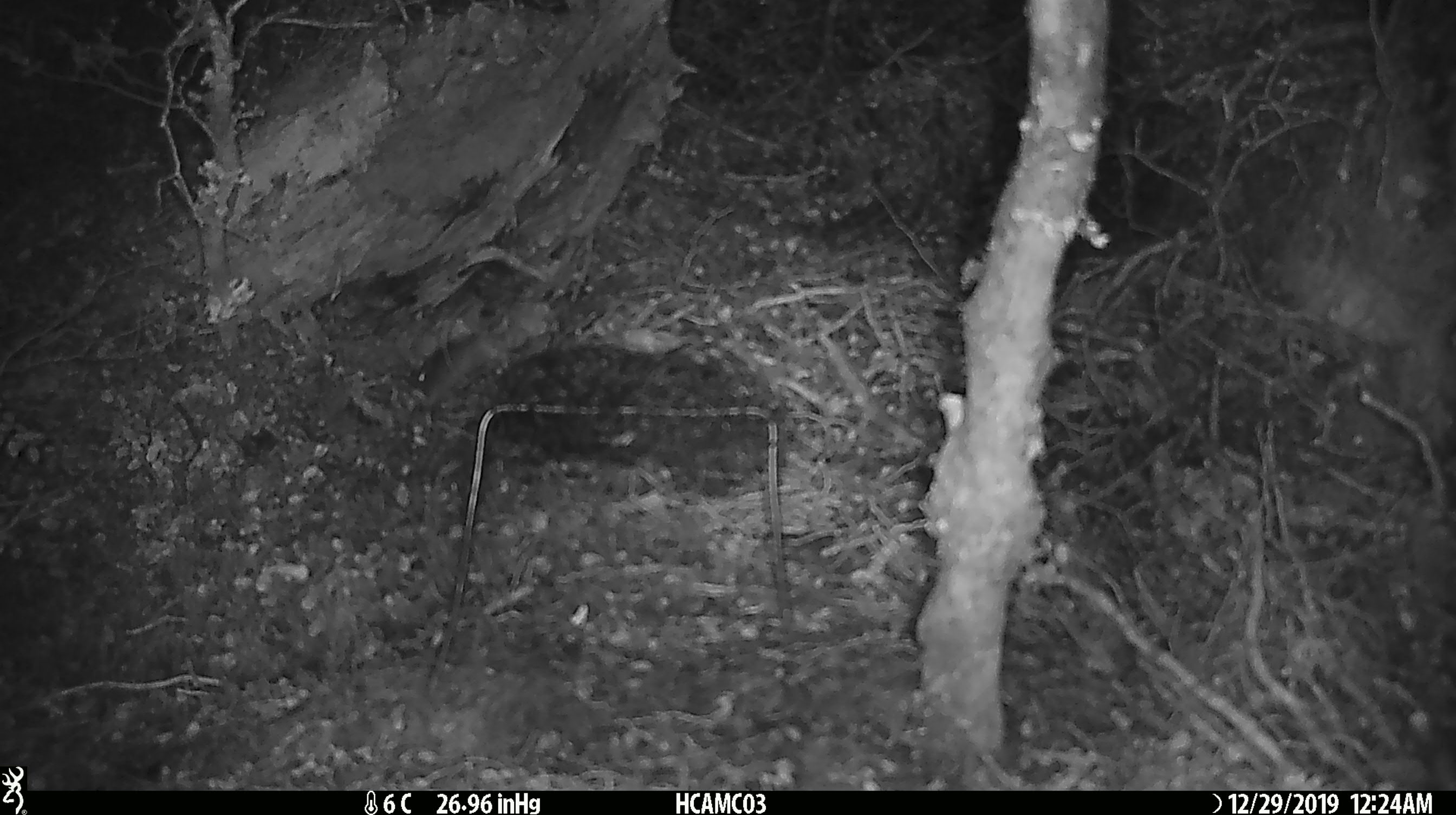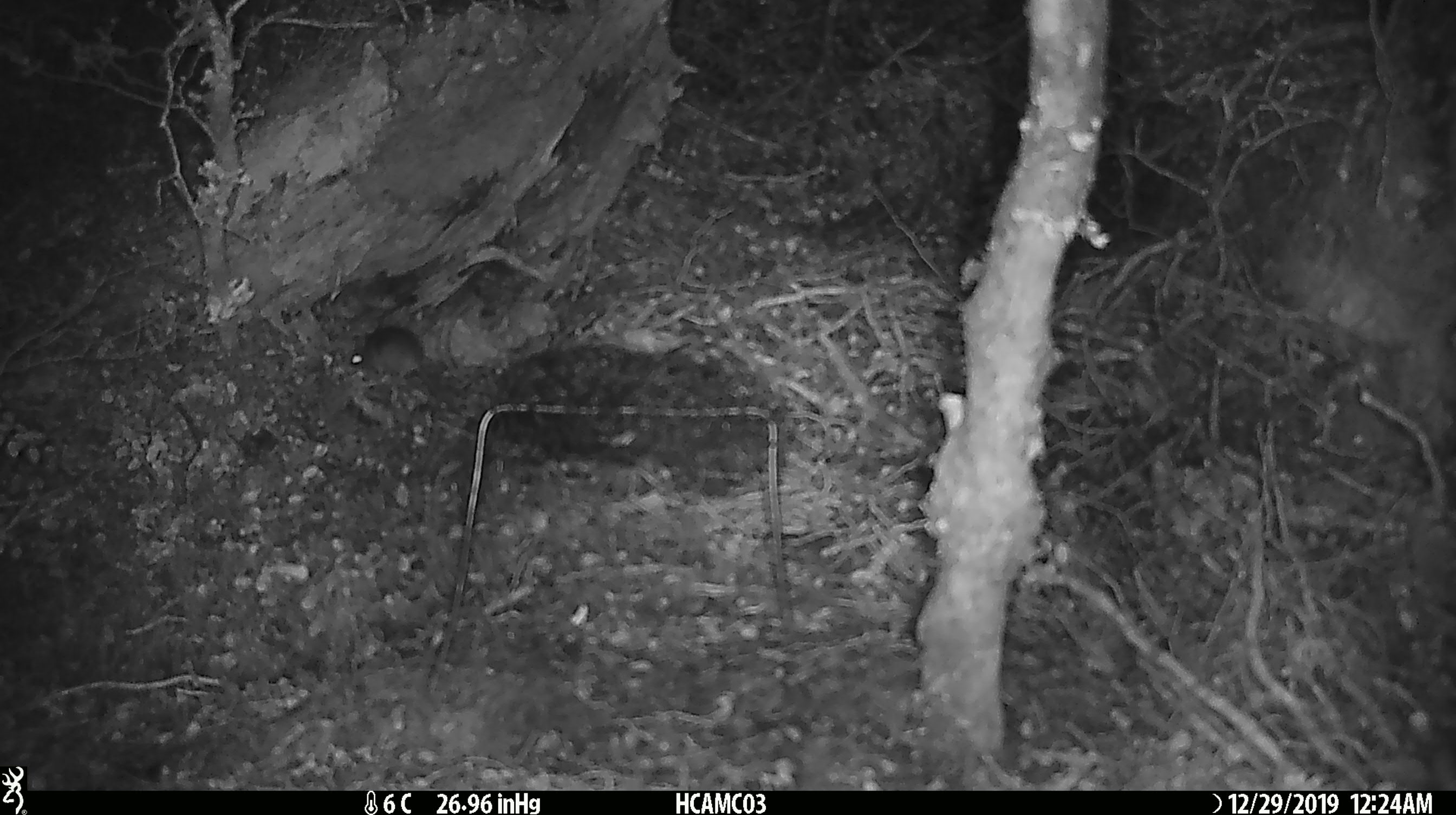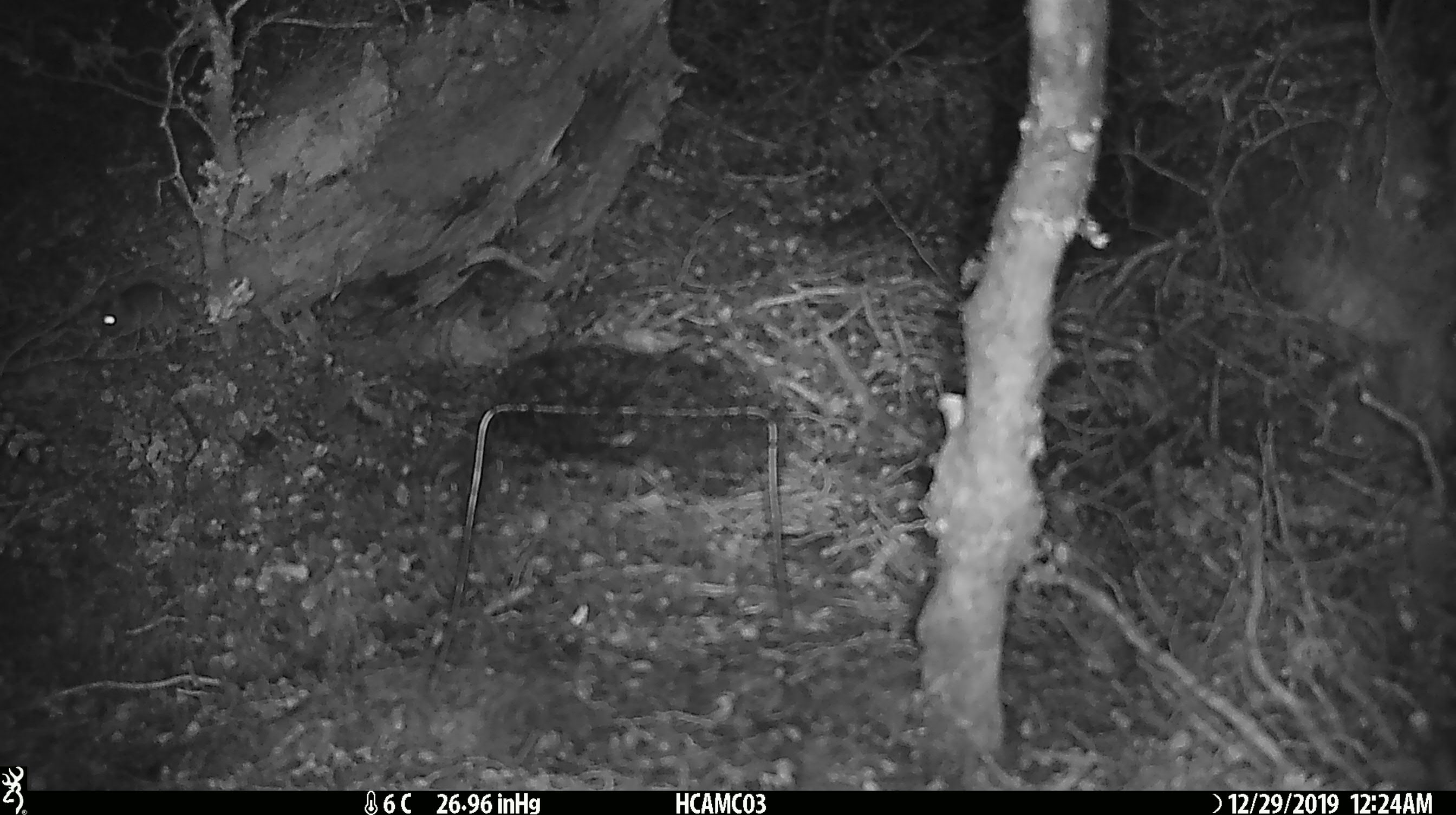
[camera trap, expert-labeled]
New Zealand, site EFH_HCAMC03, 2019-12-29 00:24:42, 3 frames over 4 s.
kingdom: Animalia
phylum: Chordata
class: Mammalia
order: Rodentia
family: Muridae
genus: Mus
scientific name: Mus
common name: mouse